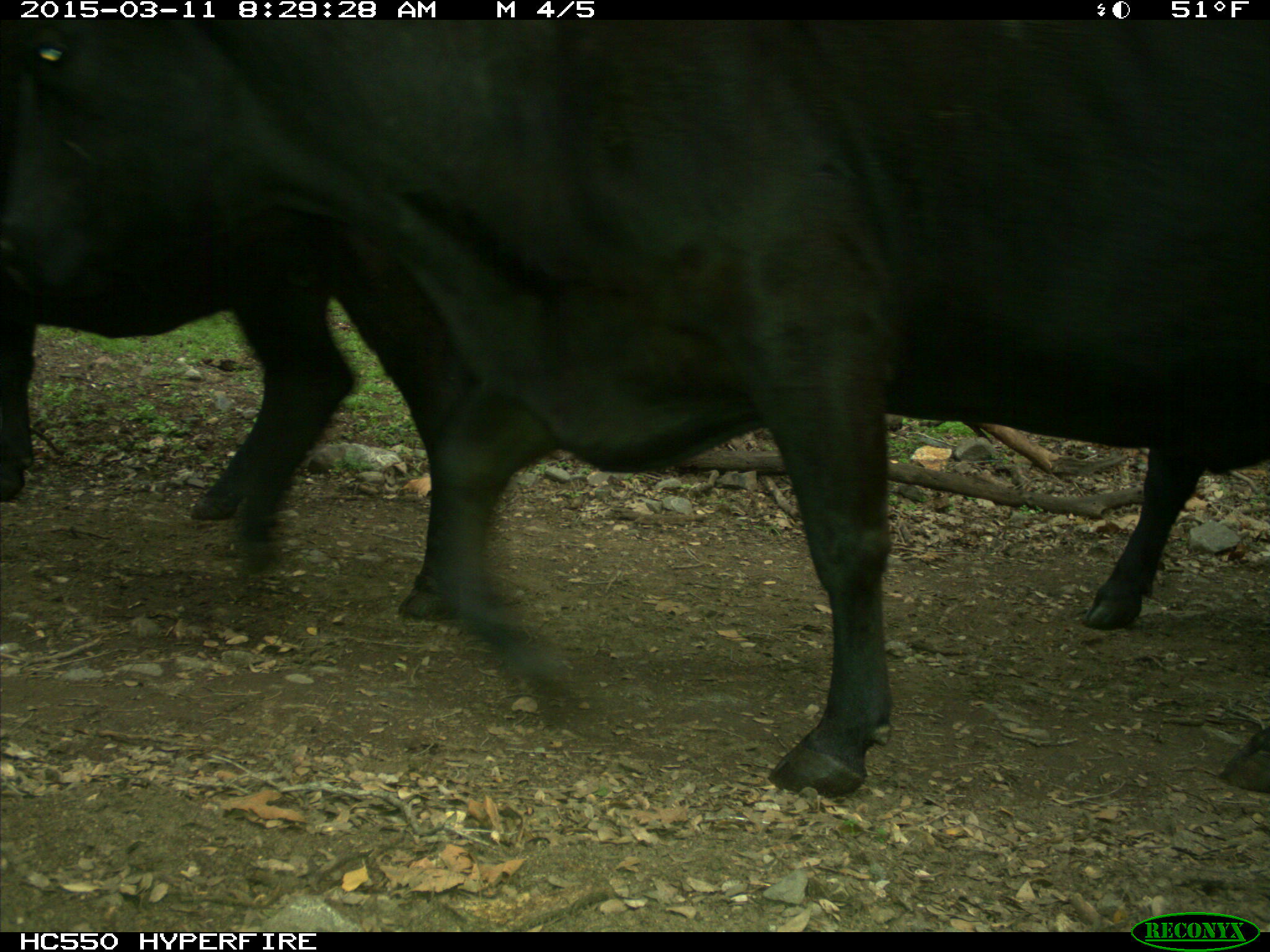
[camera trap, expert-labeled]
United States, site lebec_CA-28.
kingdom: Animalia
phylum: Chordata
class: Mammalia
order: Artiodactyla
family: Bovidae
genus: Bos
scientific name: Bos taurus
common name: domestic cow